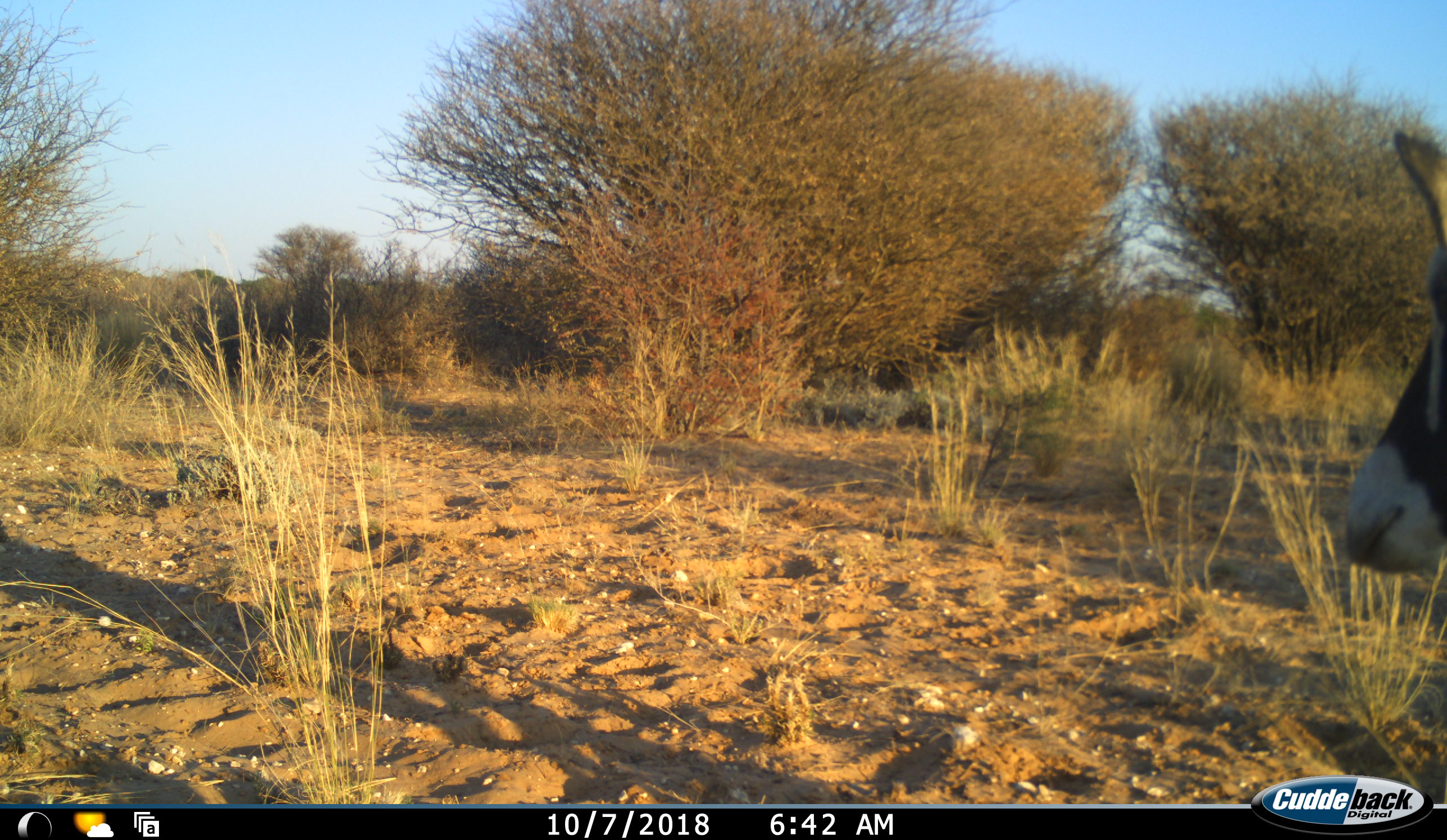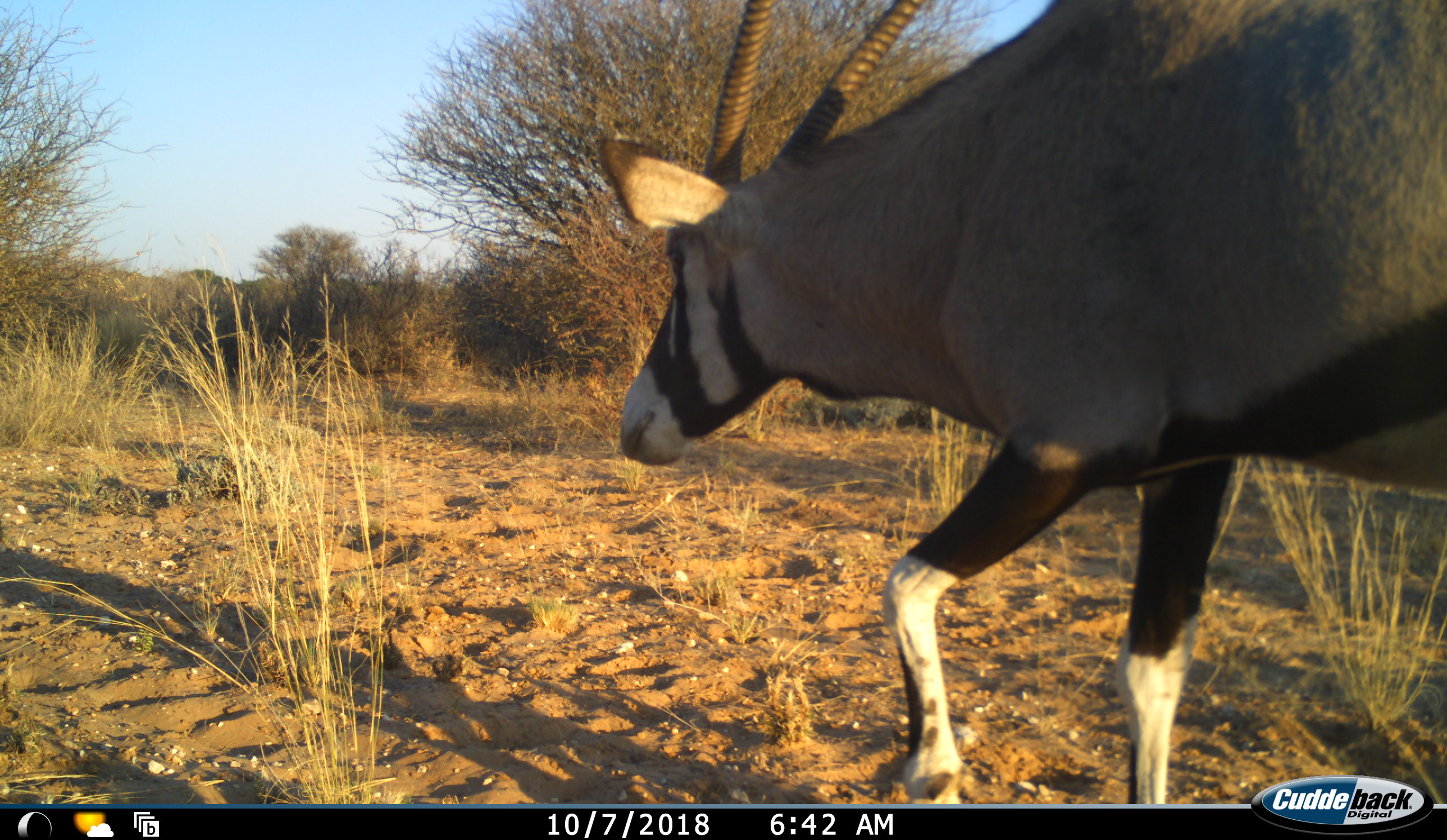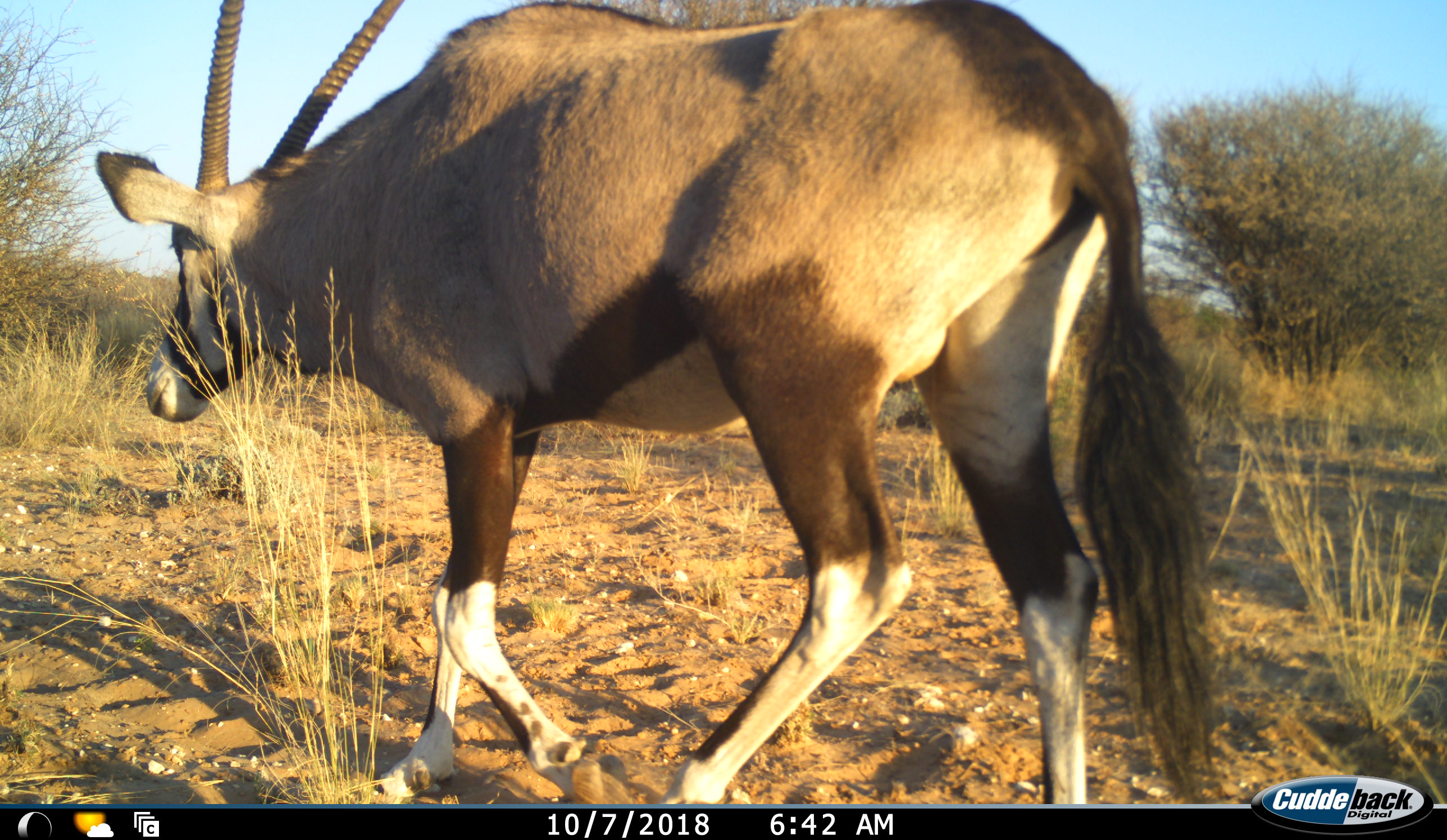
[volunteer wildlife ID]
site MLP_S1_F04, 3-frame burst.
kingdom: Animalia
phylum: Chordata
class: Mammalia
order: Artiodactyla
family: Bovidae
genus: Oryx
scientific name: Oryx gazella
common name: gemsbok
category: oryx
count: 1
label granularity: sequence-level